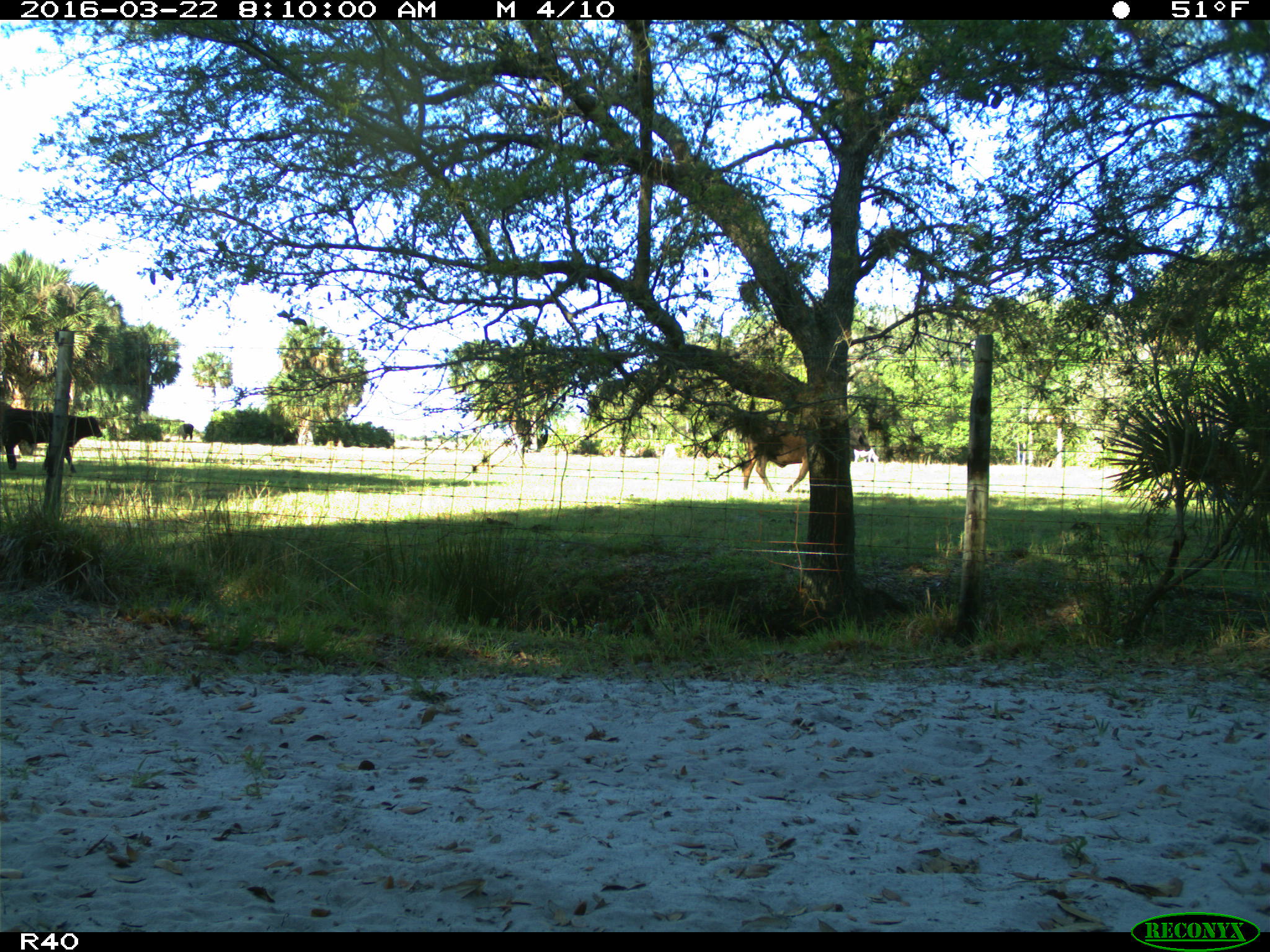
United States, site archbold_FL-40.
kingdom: Animalia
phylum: Chordata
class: Mammalia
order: Artiodactyla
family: Bovidae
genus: Bos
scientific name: Bos taurus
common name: domestic cow